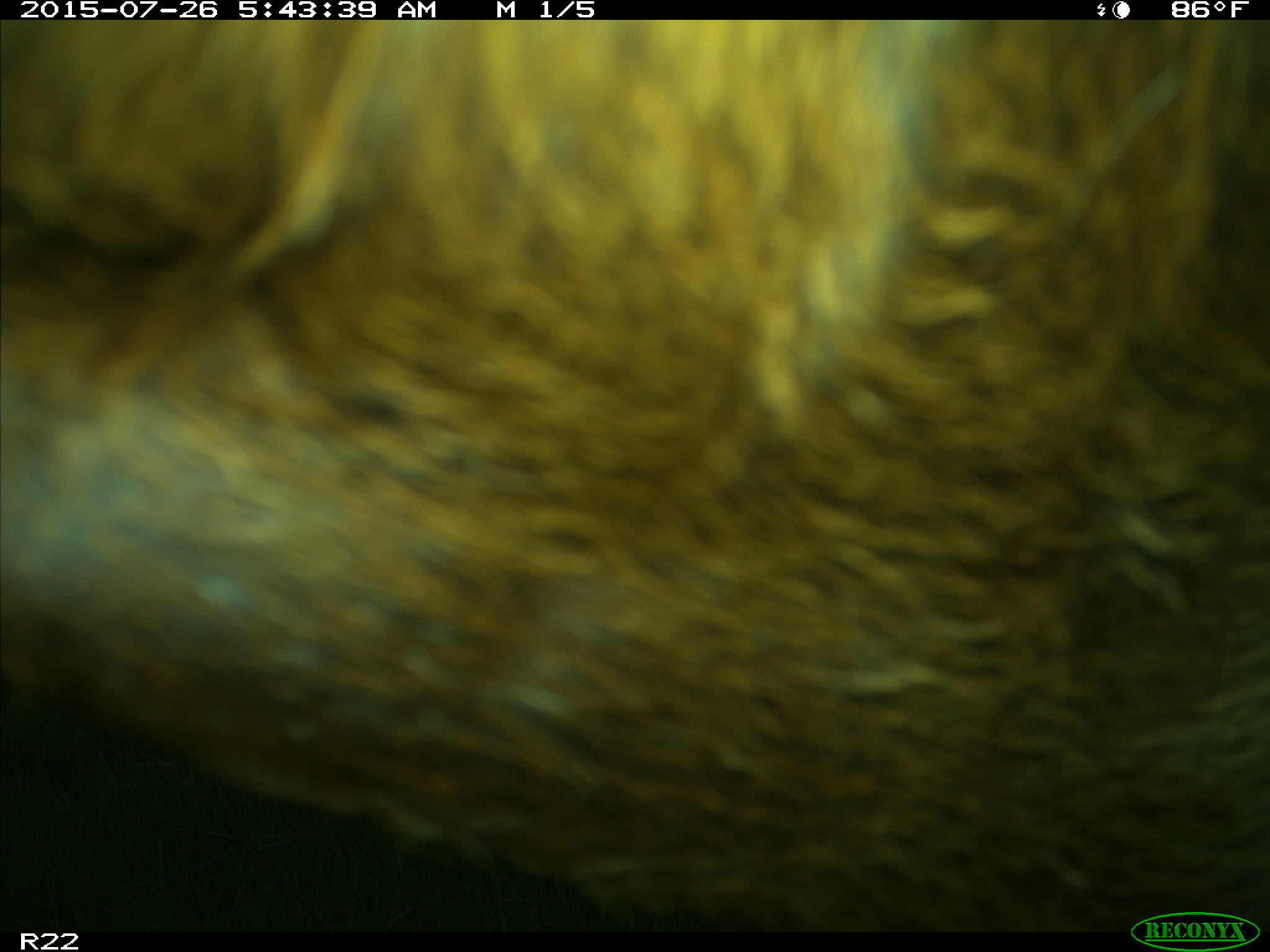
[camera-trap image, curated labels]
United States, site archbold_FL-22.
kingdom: Animalia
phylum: Chordata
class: Mammalia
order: Artiodactyla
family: Bovidae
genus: Bos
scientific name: Bos taurus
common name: domestic cow